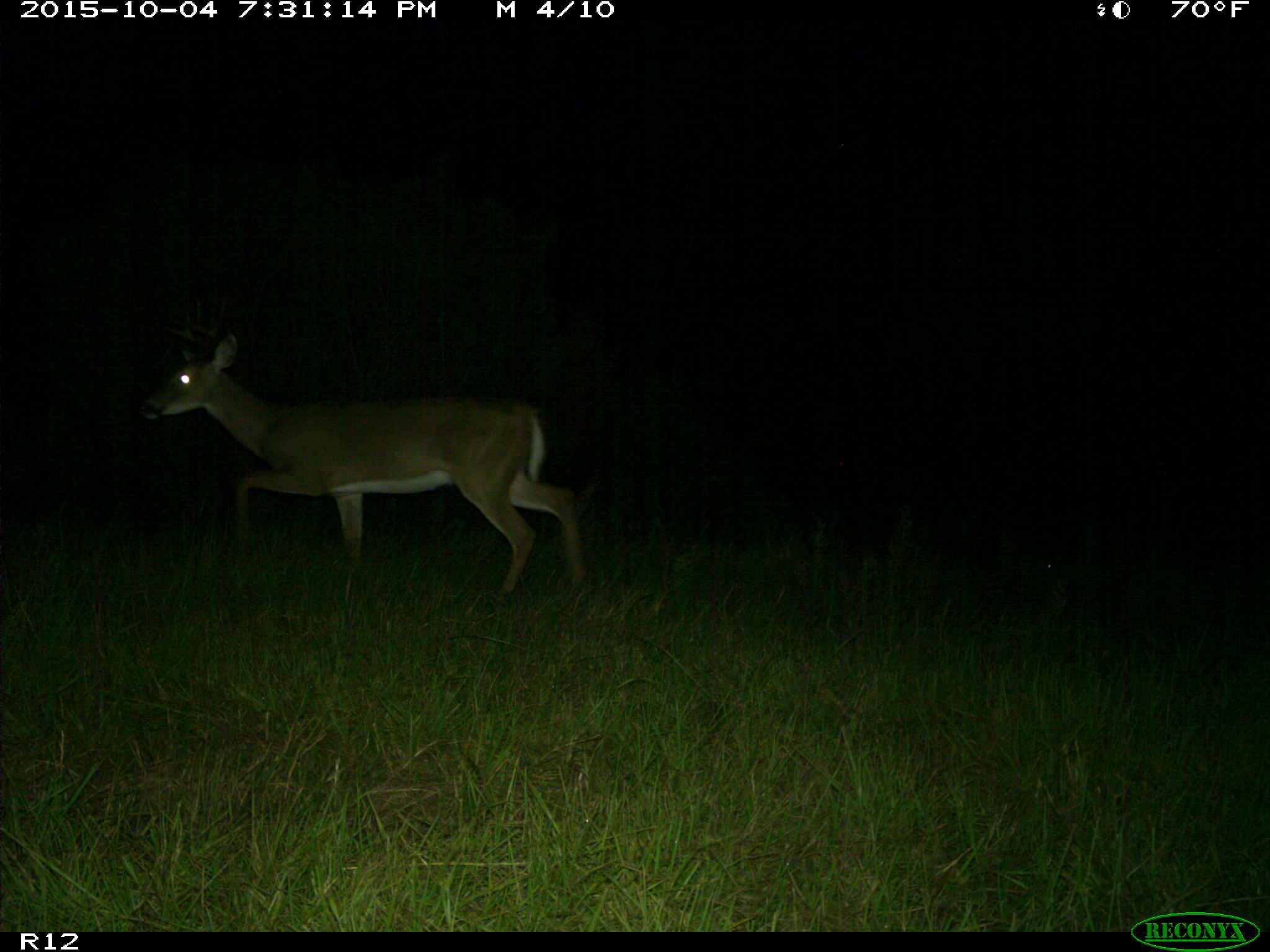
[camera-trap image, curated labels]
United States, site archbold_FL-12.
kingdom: Animalia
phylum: Chordata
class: Mammalia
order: Artiodactyla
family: Cervidae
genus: Odocoileus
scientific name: Odocoileus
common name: deer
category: unidentified deer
Unidentified deer (deer) (Odocoileus).